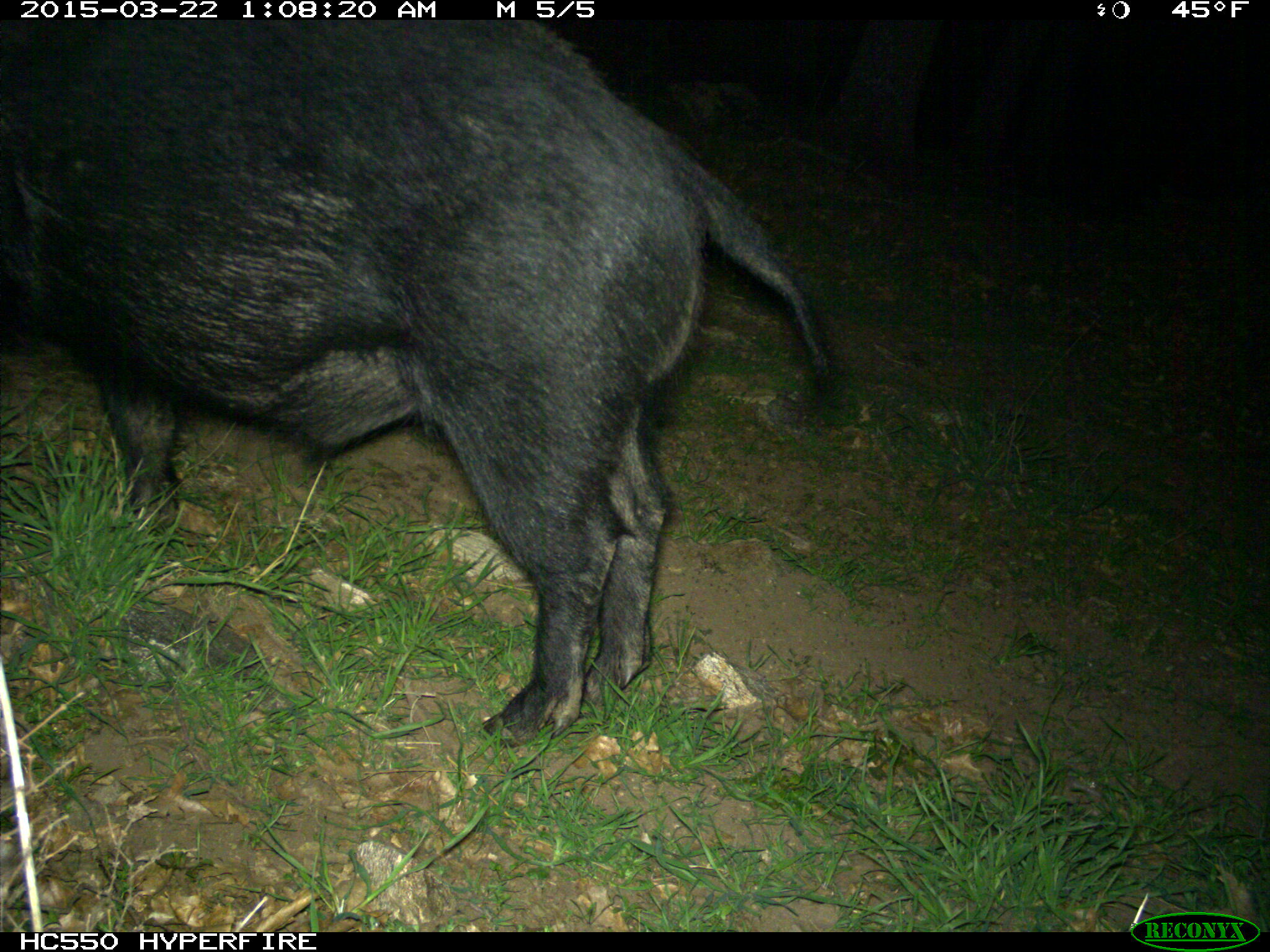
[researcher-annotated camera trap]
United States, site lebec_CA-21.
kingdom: Animalia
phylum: Chordata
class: Mammalia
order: Artiodactyla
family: Suidae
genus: Sus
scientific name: Sus scrofa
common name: wild boar